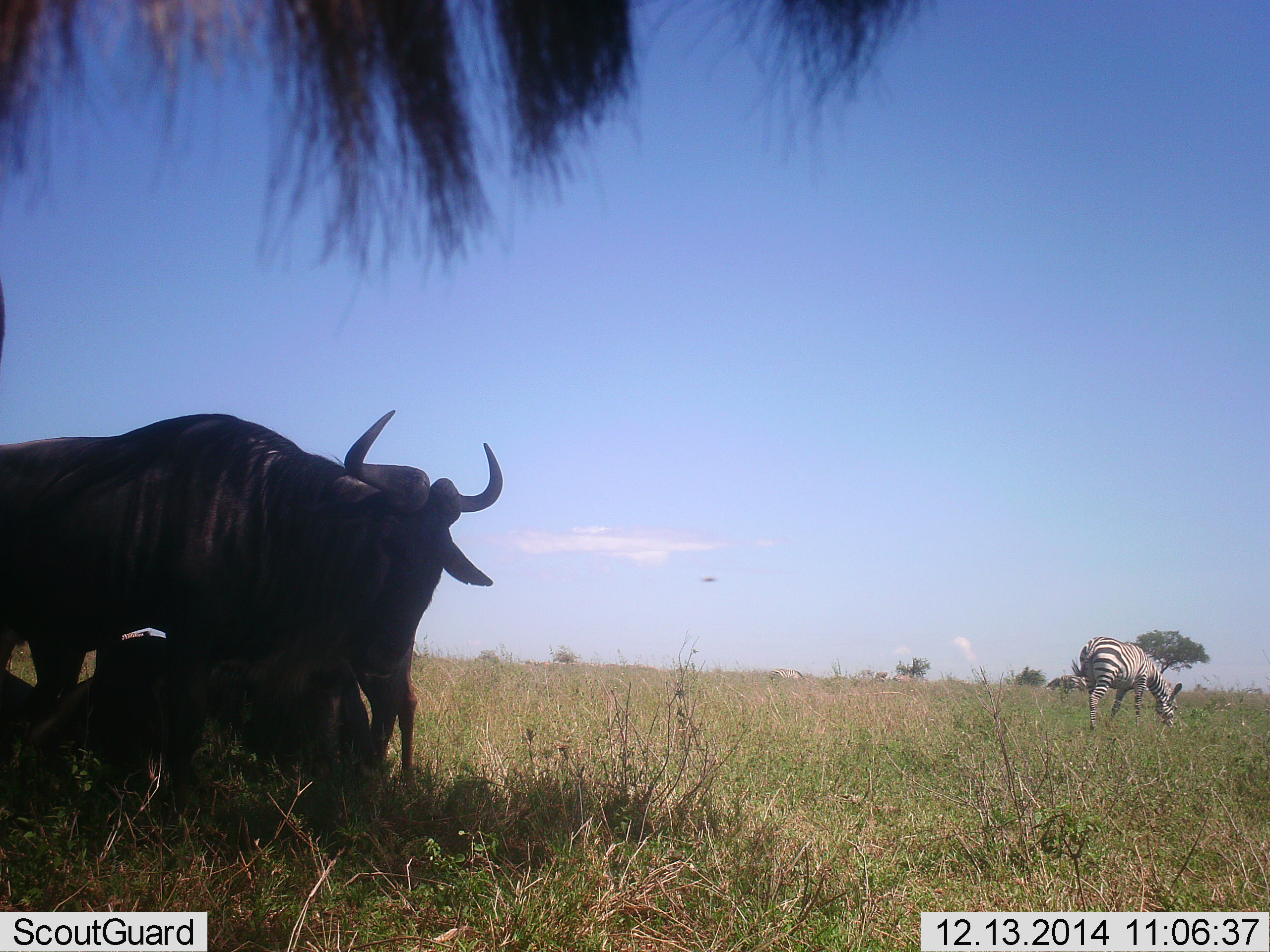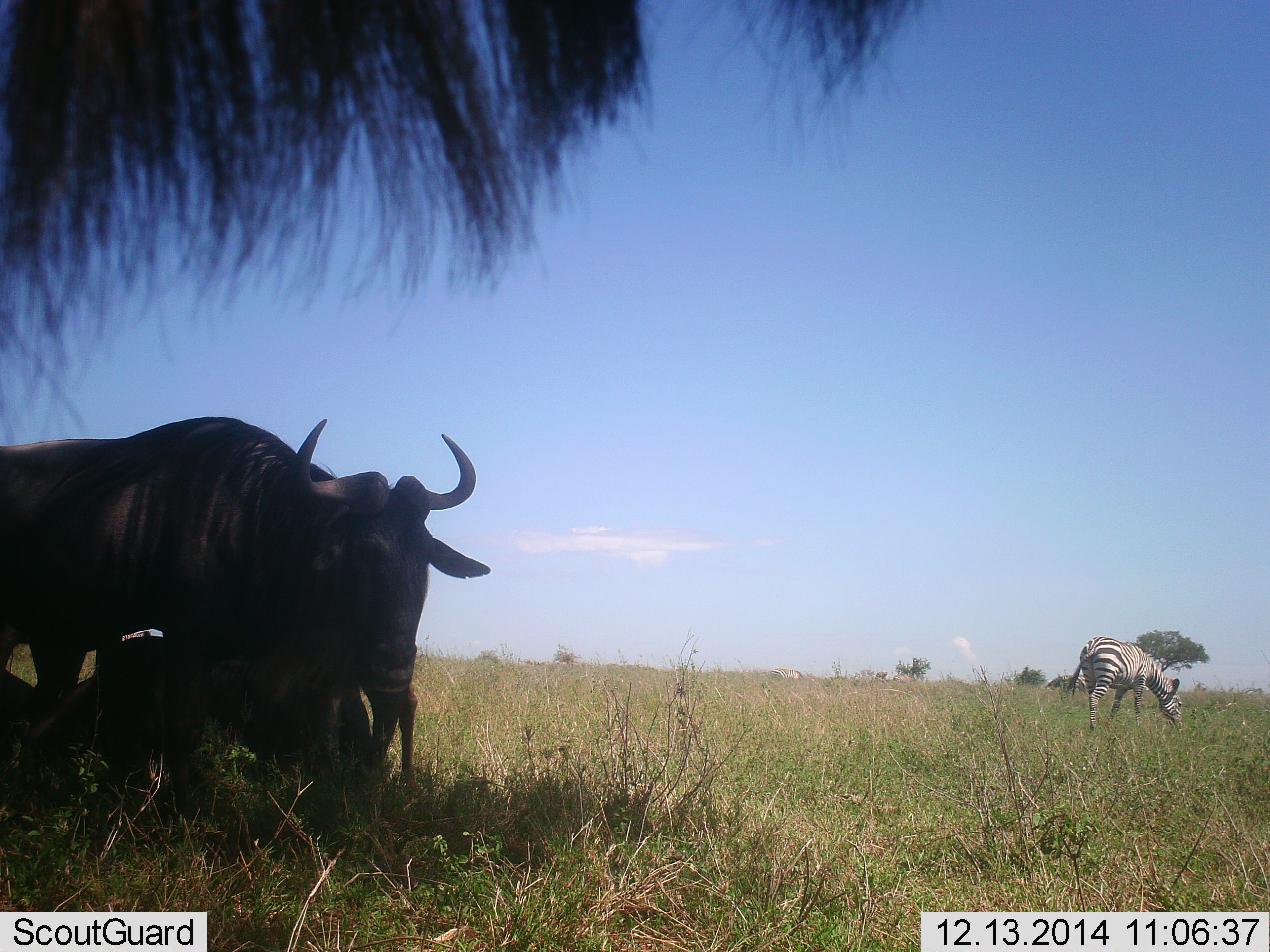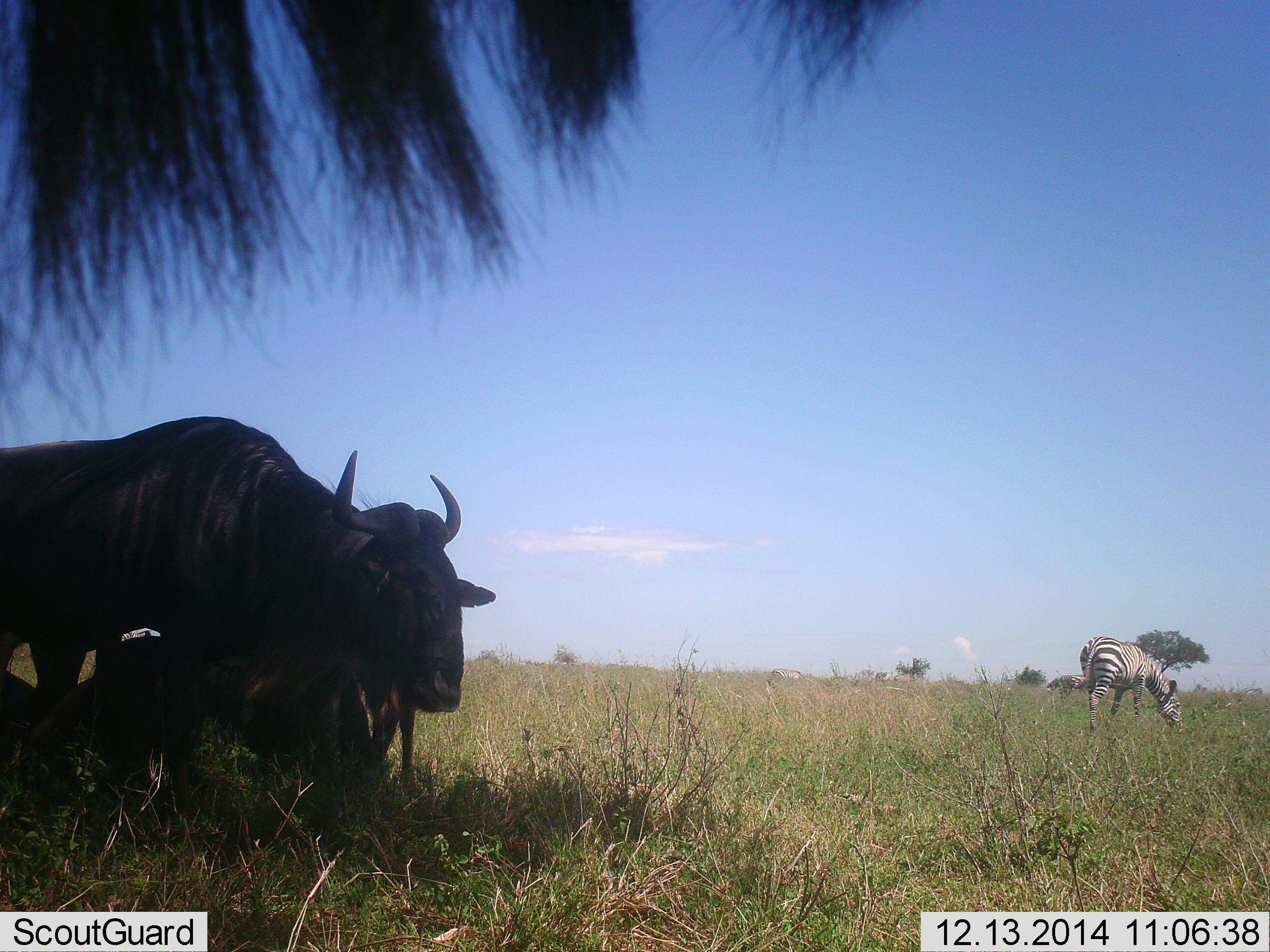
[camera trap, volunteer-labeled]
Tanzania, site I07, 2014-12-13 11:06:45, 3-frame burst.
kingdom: Animalia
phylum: Chordata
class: Mammalia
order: Artiodactyla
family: Bovidae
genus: Connochaetes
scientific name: Connochaetes taurinus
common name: blue wildebeest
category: wildebeest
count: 2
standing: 100%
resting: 83%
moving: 0%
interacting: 17%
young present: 17%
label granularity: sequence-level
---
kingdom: Animalia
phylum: Chordata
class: Mammalia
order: Perissodactyla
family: Equidae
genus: Equus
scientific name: Equus quagga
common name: plains zebra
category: zebra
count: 1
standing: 17%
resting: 0%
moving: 0%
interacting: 0%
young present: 0%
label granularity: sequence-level